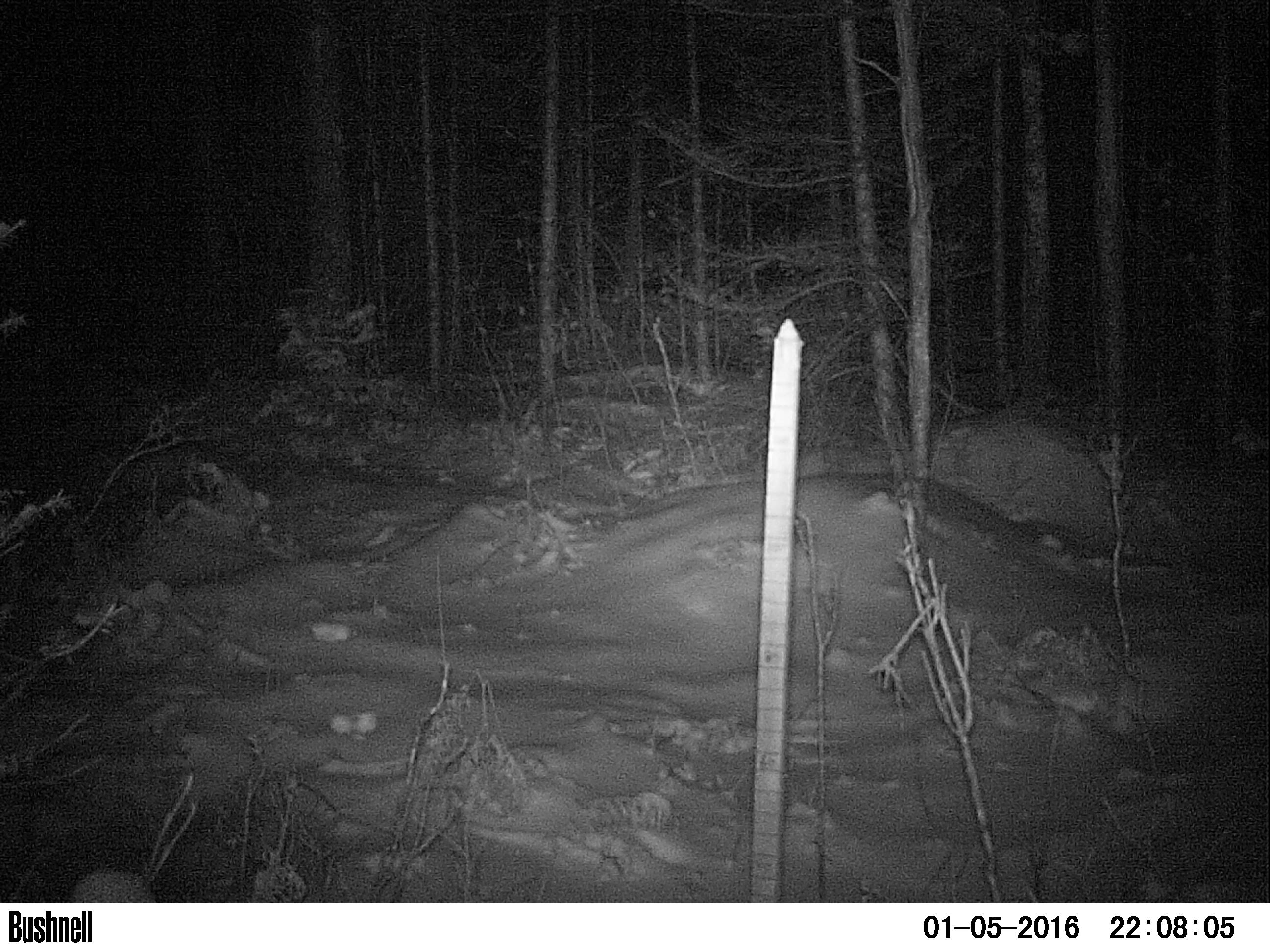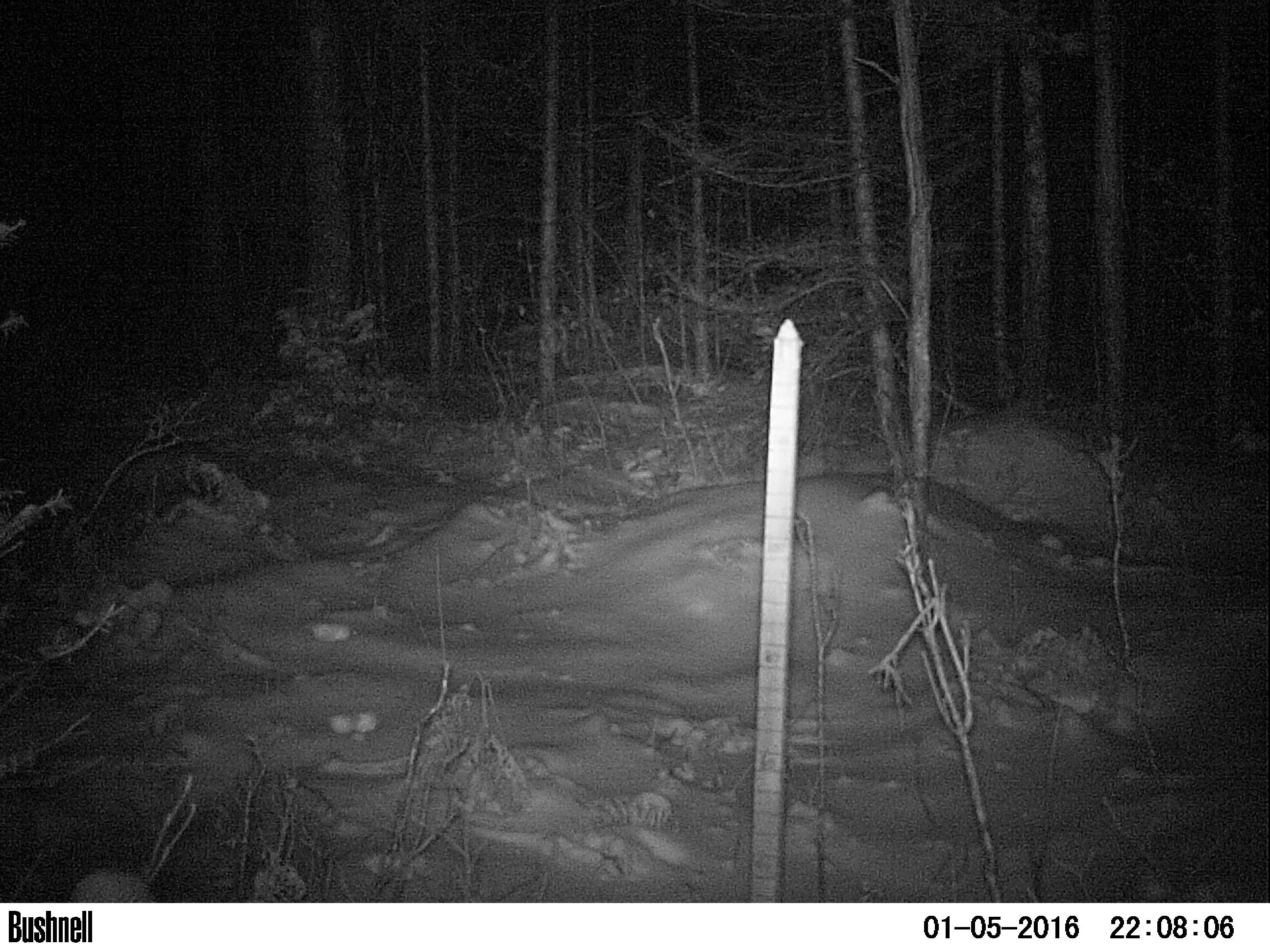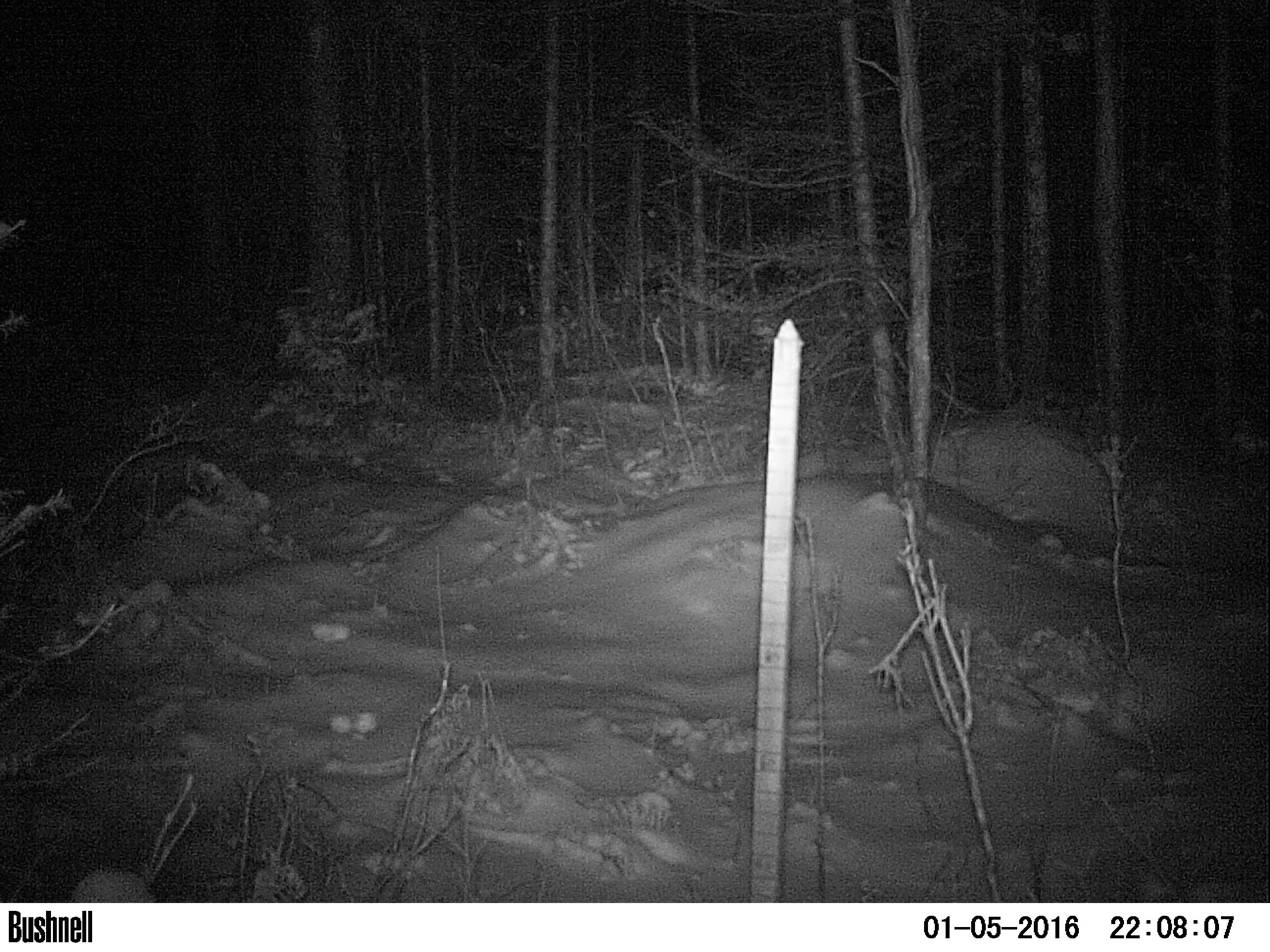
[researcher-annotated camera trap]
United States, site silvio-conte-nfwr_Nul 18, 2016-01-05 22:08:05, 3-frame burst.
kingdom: Animalia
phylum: Chordata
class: Mammalia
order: Artiodactyla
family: Cervidae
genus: Alces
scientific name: Alces alces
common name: moose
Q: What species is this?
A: Moose (Alces alces).